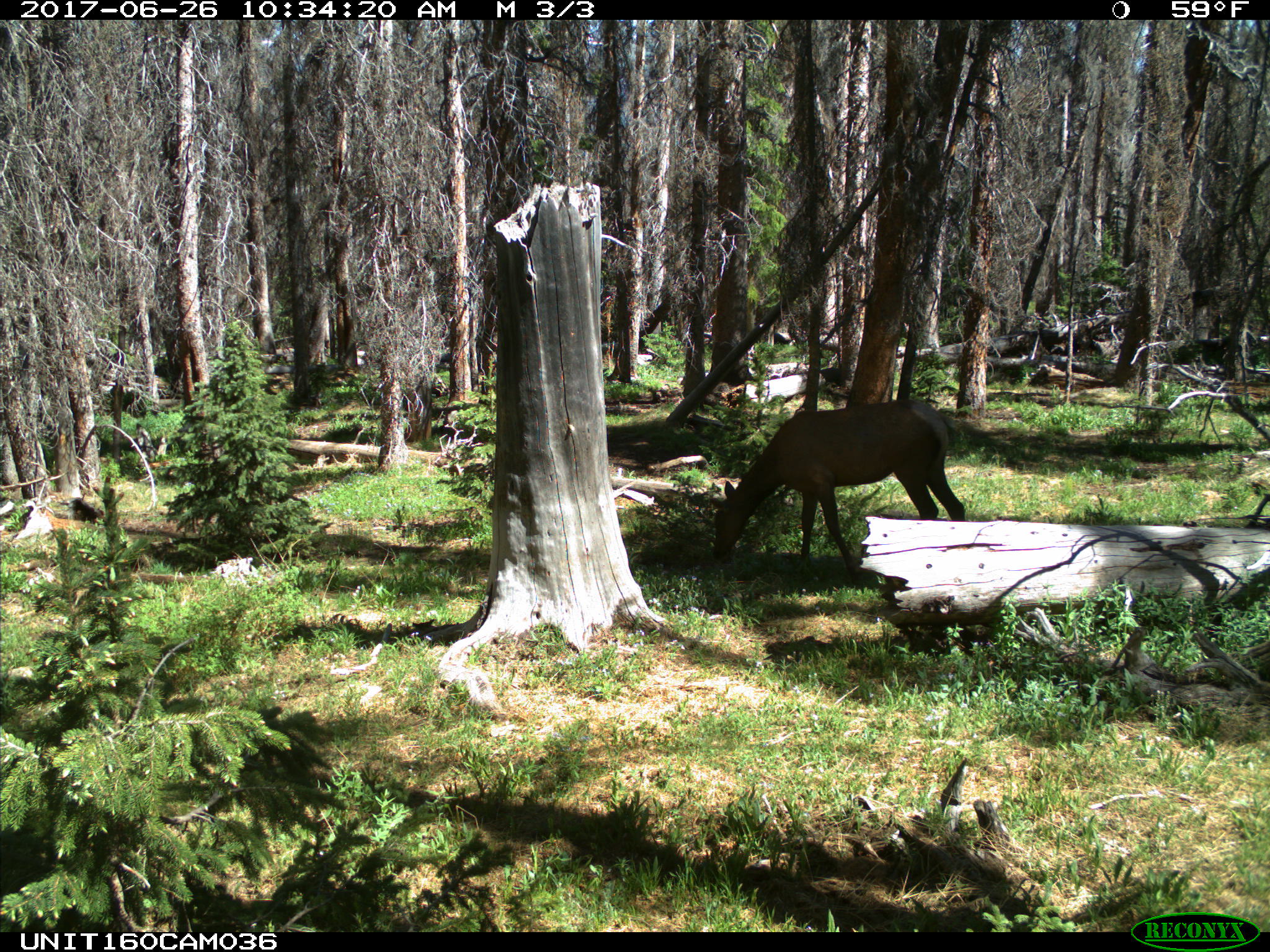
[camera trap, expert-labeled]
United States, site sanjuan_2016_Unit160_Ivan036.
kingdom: Animalia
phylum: Chordata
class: Mammalia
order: Artiodactyla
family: Cervidae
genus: Cervus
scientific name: Cervus elaphus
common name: red deer